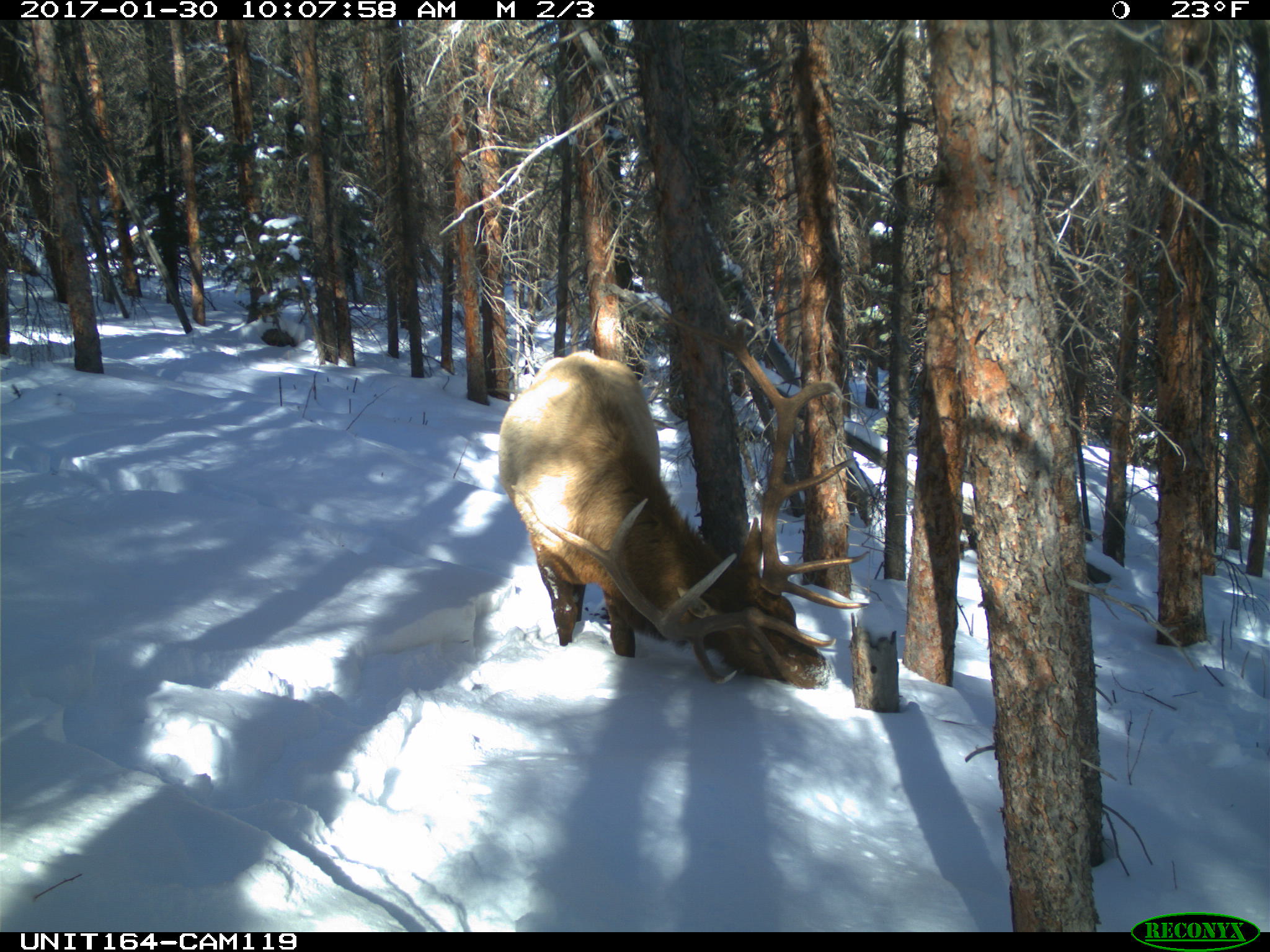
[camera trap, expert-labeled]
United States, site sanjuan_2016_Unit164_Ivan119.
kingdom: Animalia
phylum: Chordata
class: Mammalia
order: Artiodactyla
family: Cervidae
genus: Cervus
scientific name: Cervus elaphus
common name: red deer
Cervus elaphus (red deer).